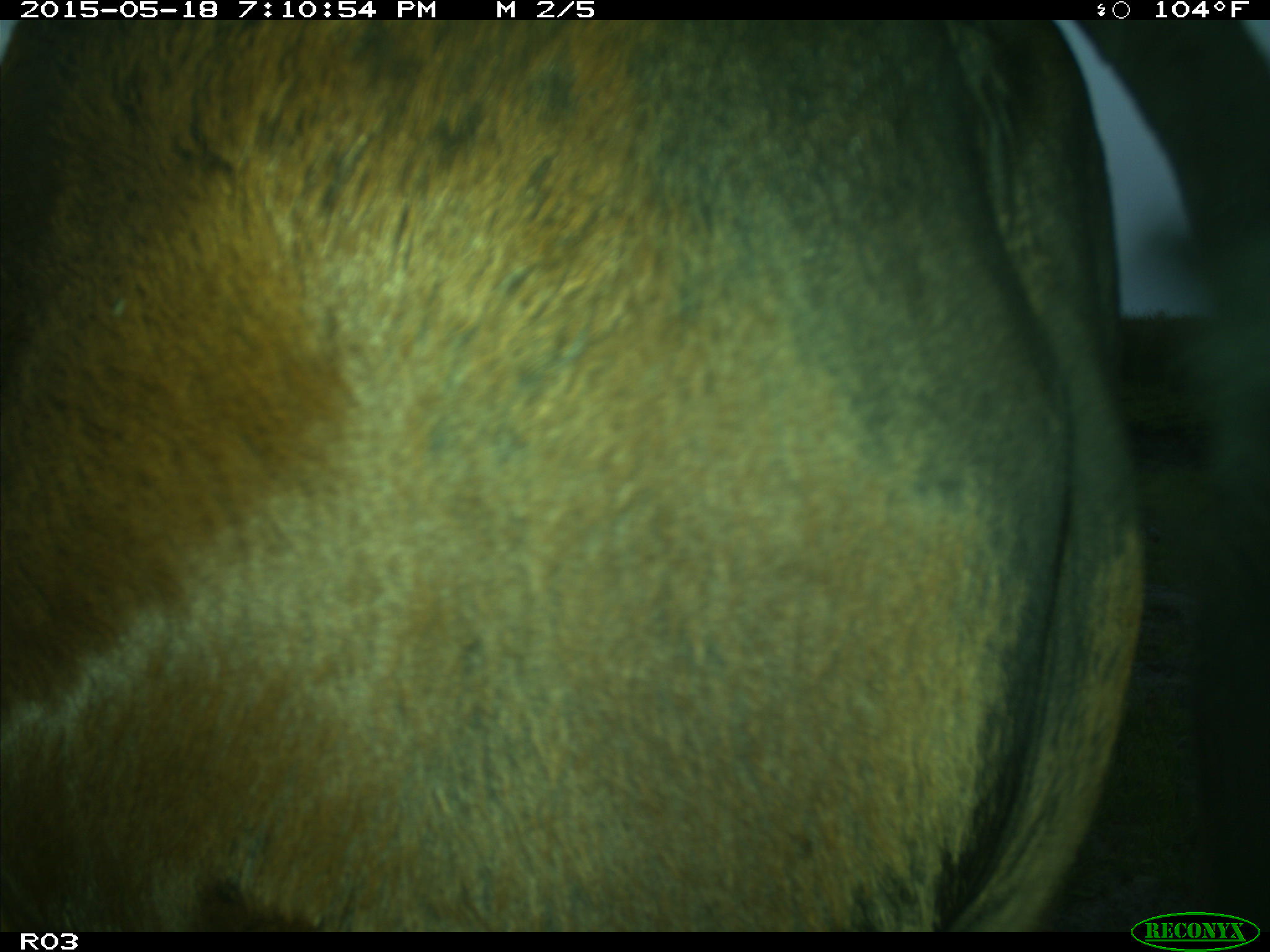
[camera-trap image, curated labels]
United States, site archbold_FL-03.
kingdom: Animalia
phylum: Chordata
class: Mammalia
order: Artiodactyla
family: Bovidae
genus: Bos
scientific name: Bos taurus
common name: domestic cow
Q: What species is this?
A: Bos taurus (domestic cow).